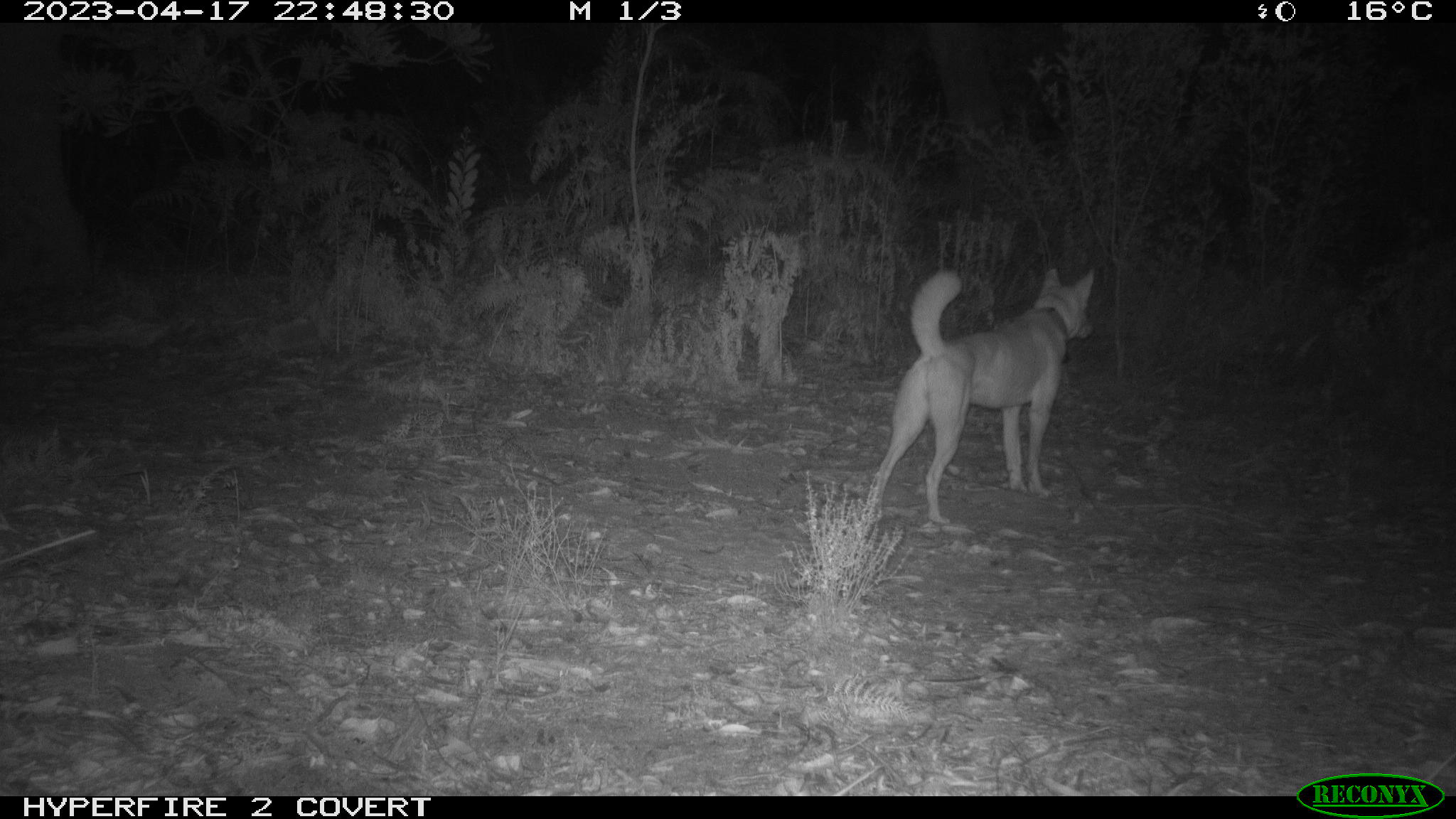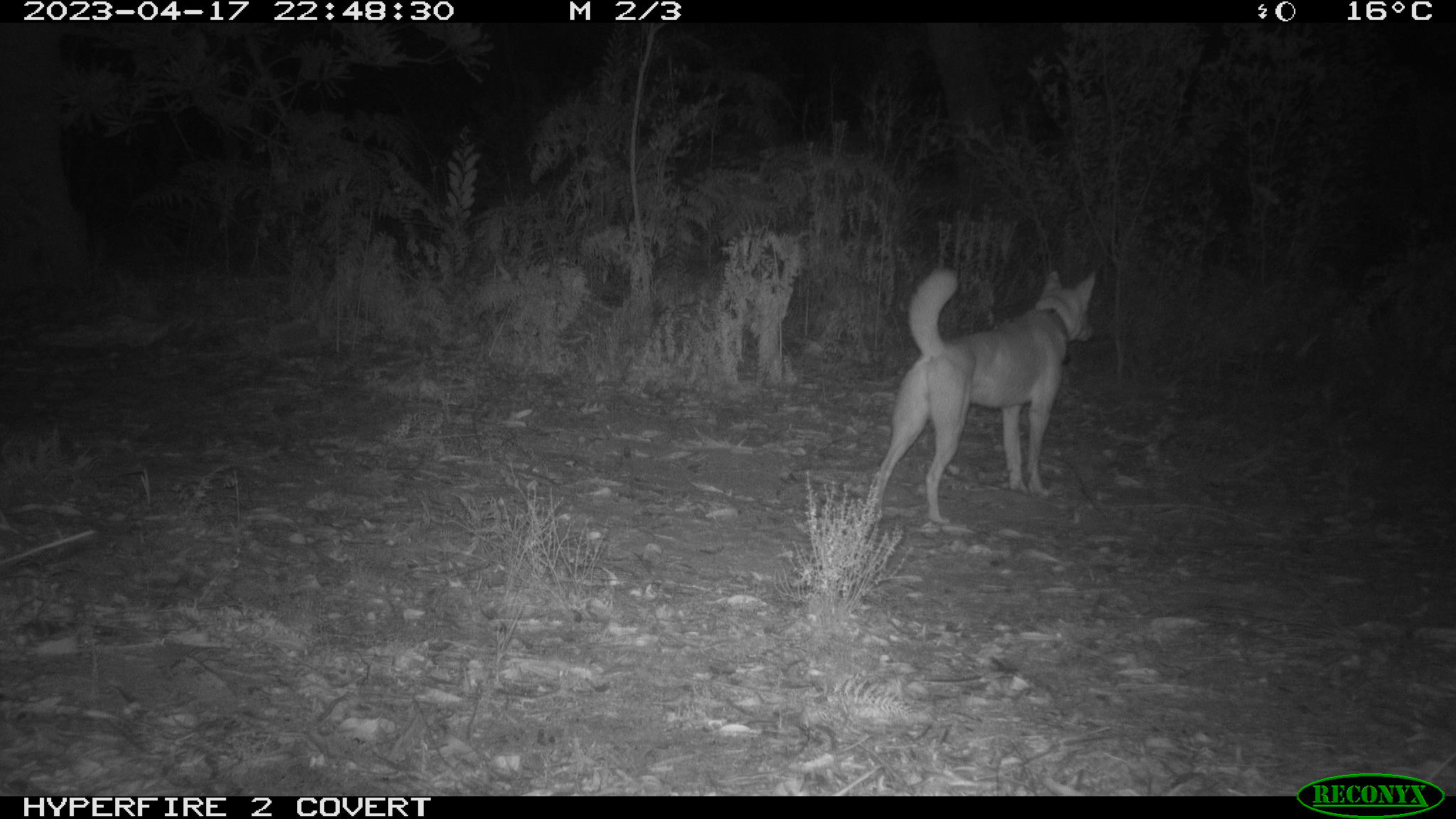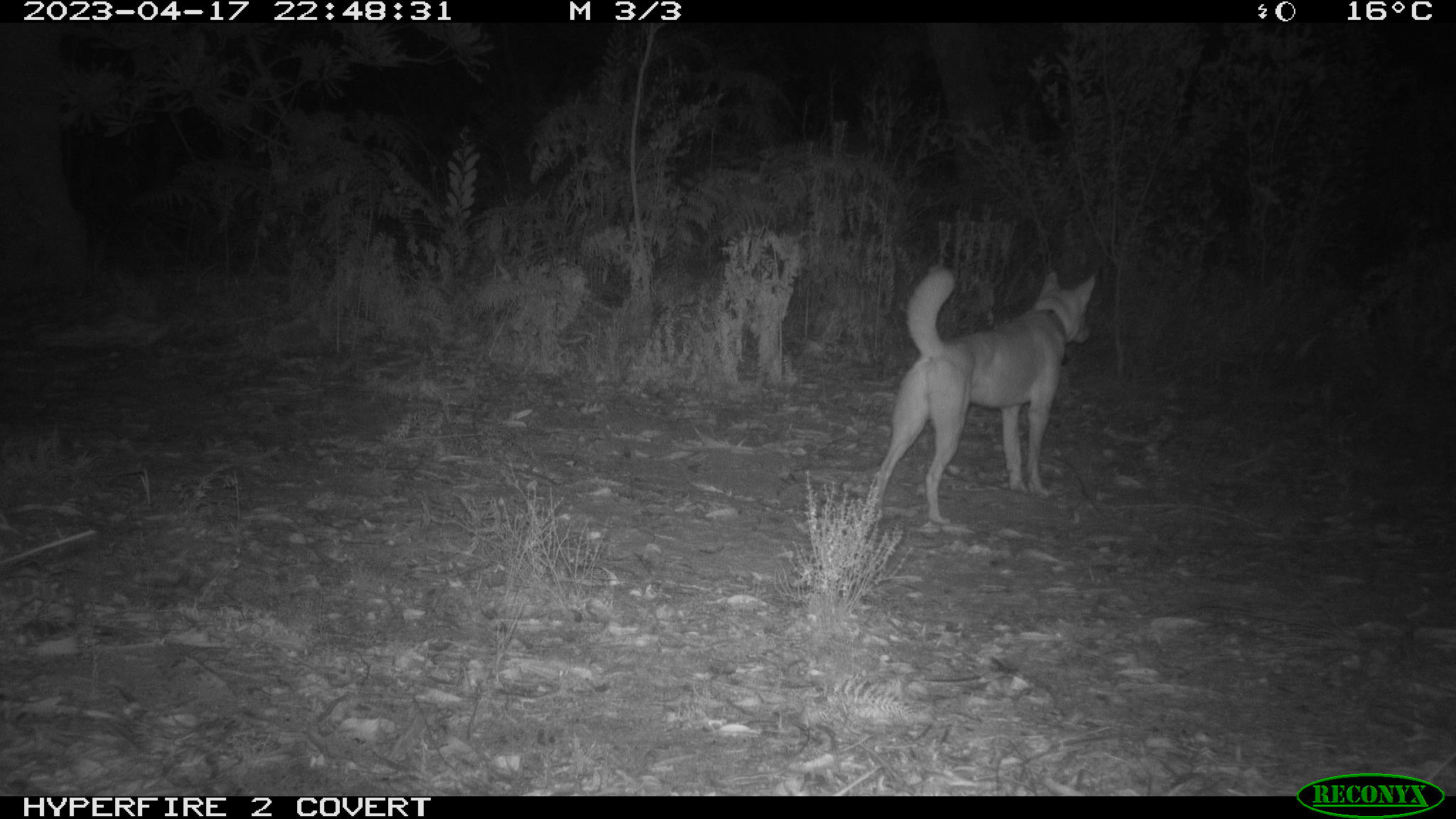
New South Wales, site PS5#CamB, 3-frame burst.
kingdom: Animalia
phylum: Chordata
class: Mammalia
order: Carnivora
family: Canidae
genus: Canis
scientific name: Canis familiaris dingo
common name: dingo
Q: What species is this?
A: Dingo (Canis familiaris dingo).